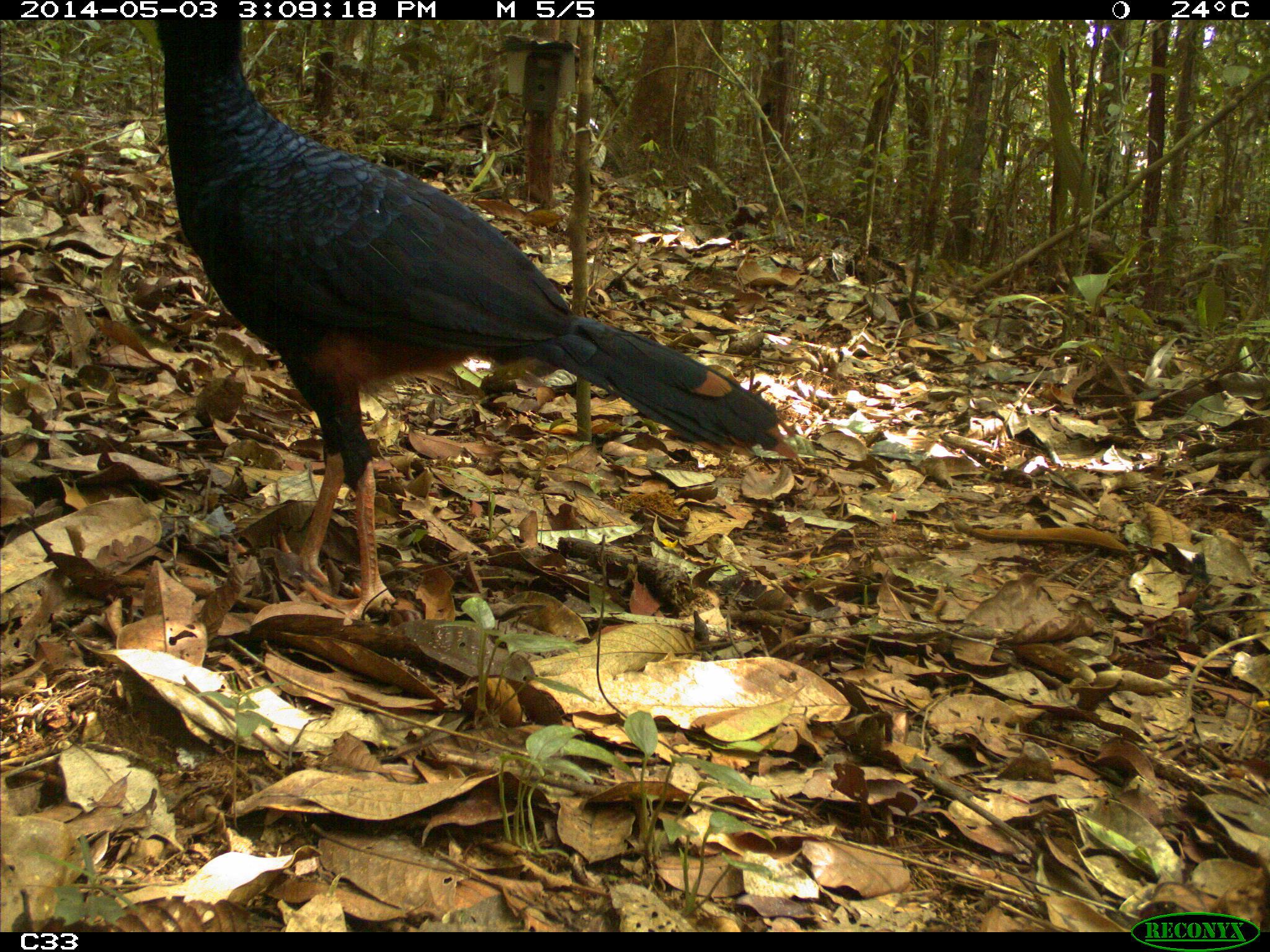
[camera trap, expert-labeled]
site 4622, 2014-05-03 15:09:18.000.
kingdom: Animalia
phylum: Chordata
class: Aves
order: Galliformes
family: Cracidae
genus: Mitu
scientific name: Mitu tomentosum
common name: crestless curassow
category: mitu tomentosa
Mitu tomentosa (crestless curassow) (Mitu tomentosum), count 1, age adult.